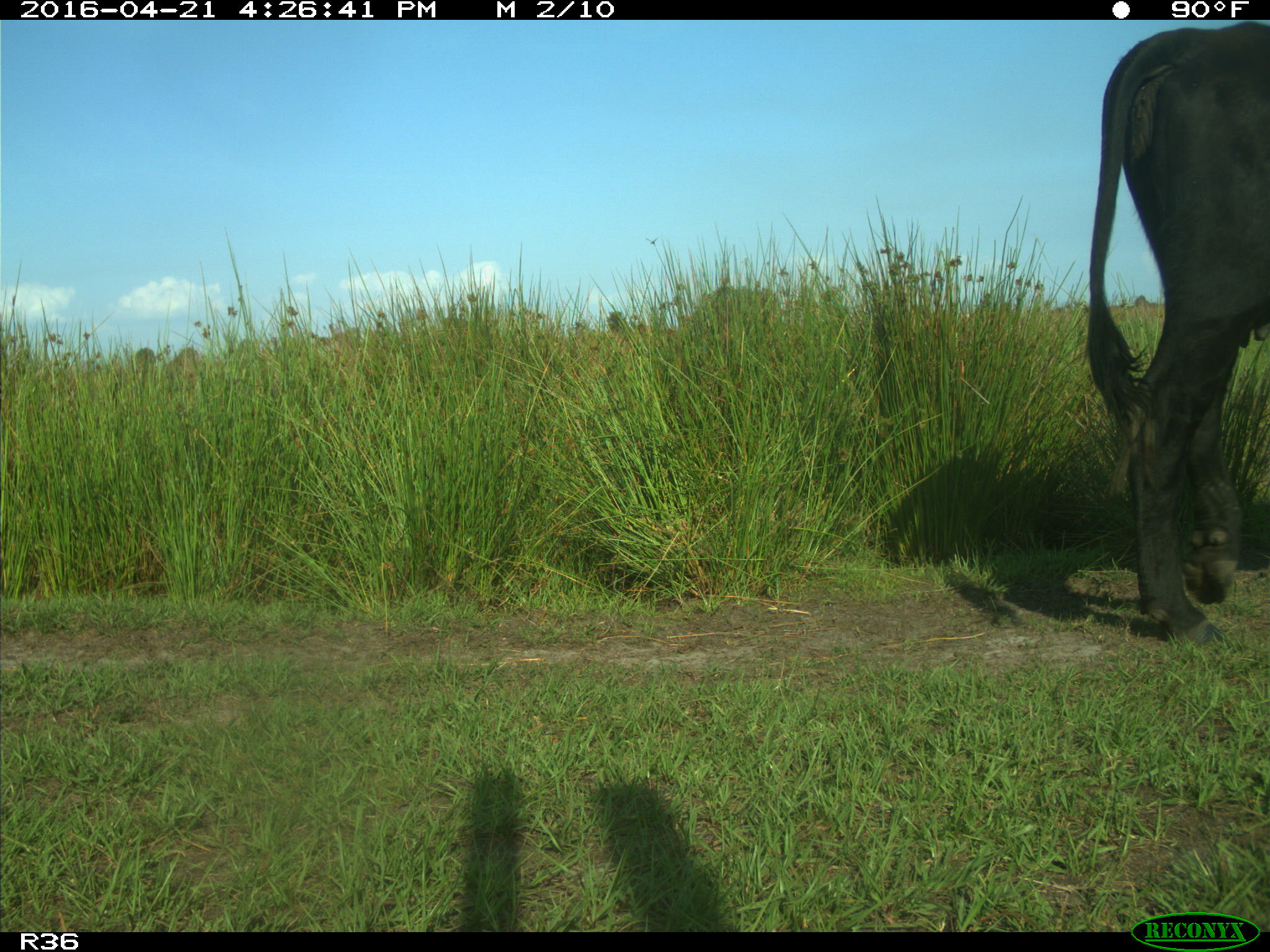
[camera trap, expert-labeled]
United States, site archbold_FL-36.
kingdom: Animalia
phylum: Chordata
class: Mammalia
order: Artiodactyla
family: Bovidae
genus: Bos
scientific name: Bos taurus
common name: domestic cow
Bos taurus (domestic cow).